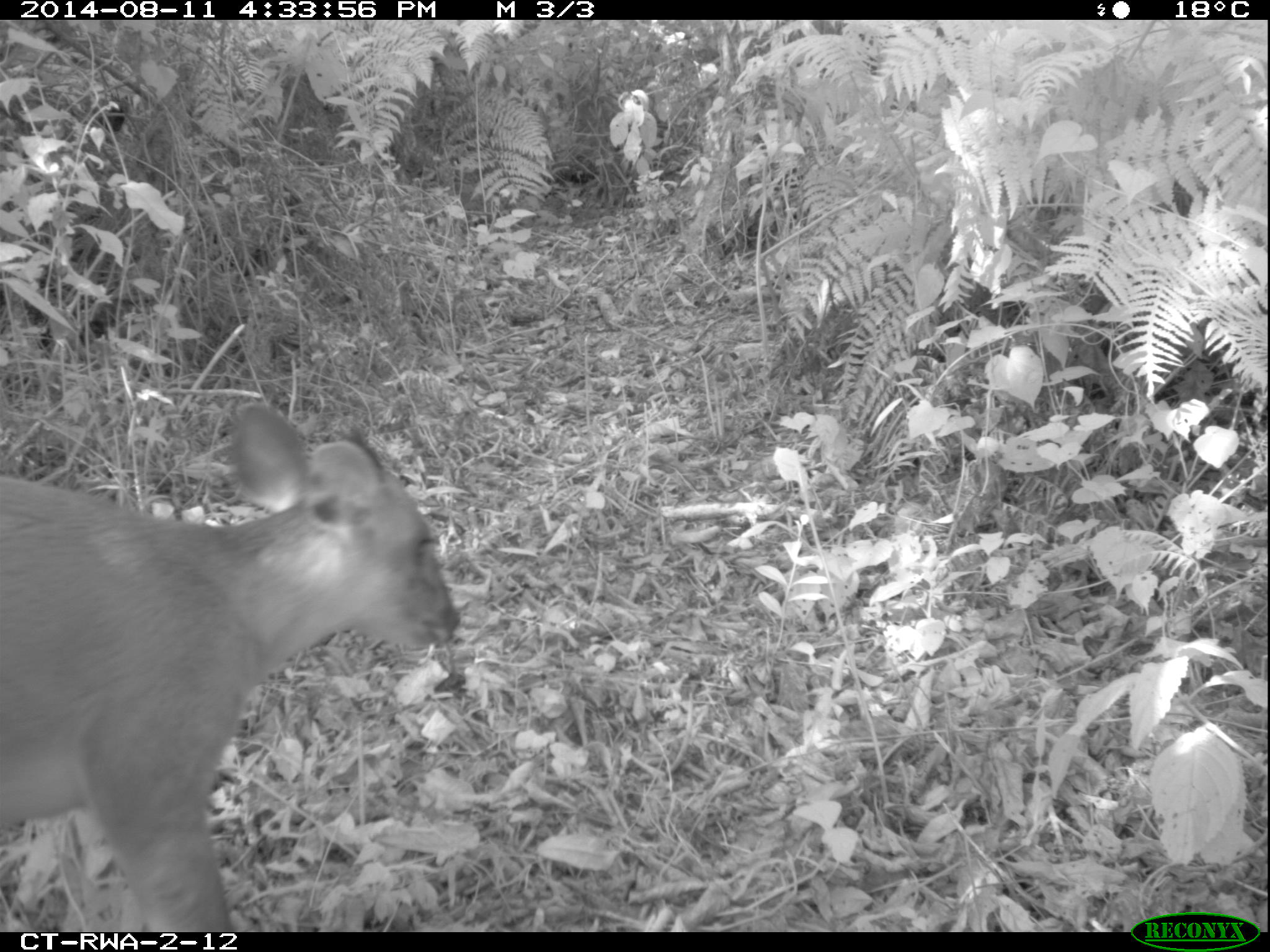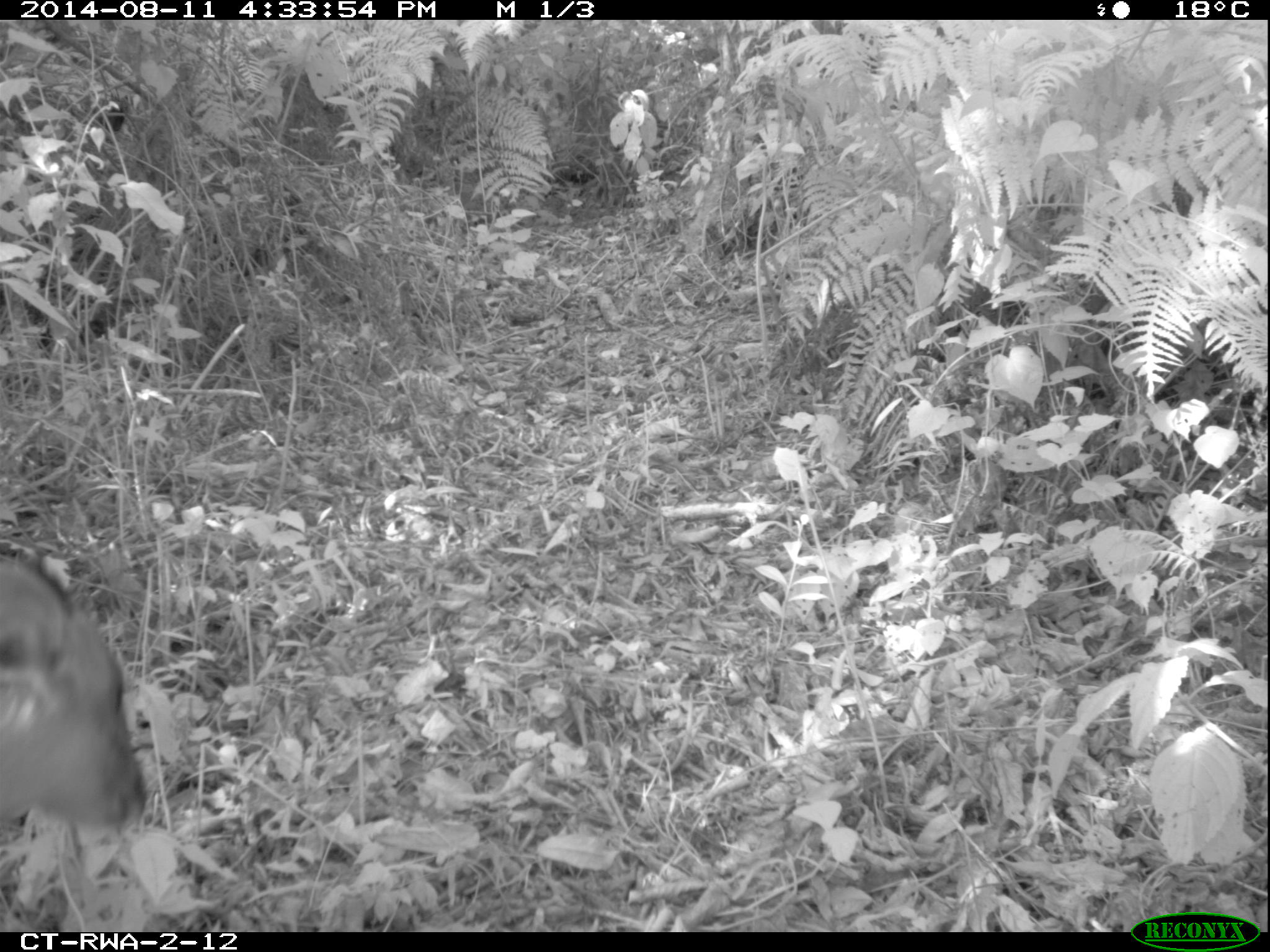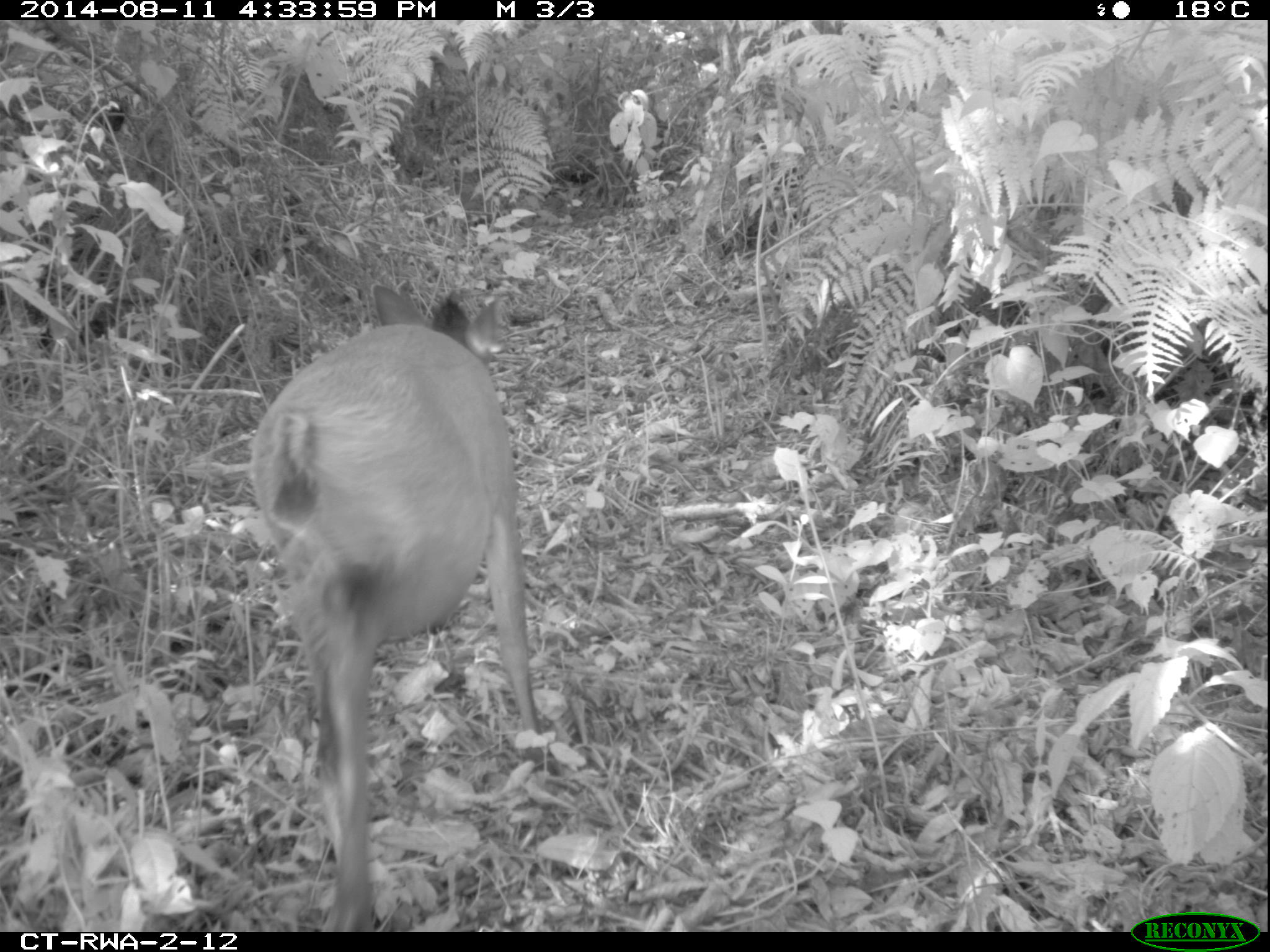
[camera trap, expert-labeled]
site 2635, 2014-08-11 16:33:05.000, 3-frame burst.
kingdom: Animalia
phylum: Chordata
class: Mammalia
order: Artiodactyla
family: Bovidae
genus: Cephalophus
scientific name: Cephalophus nigrifrons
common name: black-fronted duiker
Cephalophus nigrifrons (black-fronted duiker), count 1.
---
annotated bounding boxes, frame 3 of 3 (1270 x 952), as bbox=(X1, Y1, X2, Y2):
cephalophus nigrifrons: bbox=(248, 283, 552, 932)